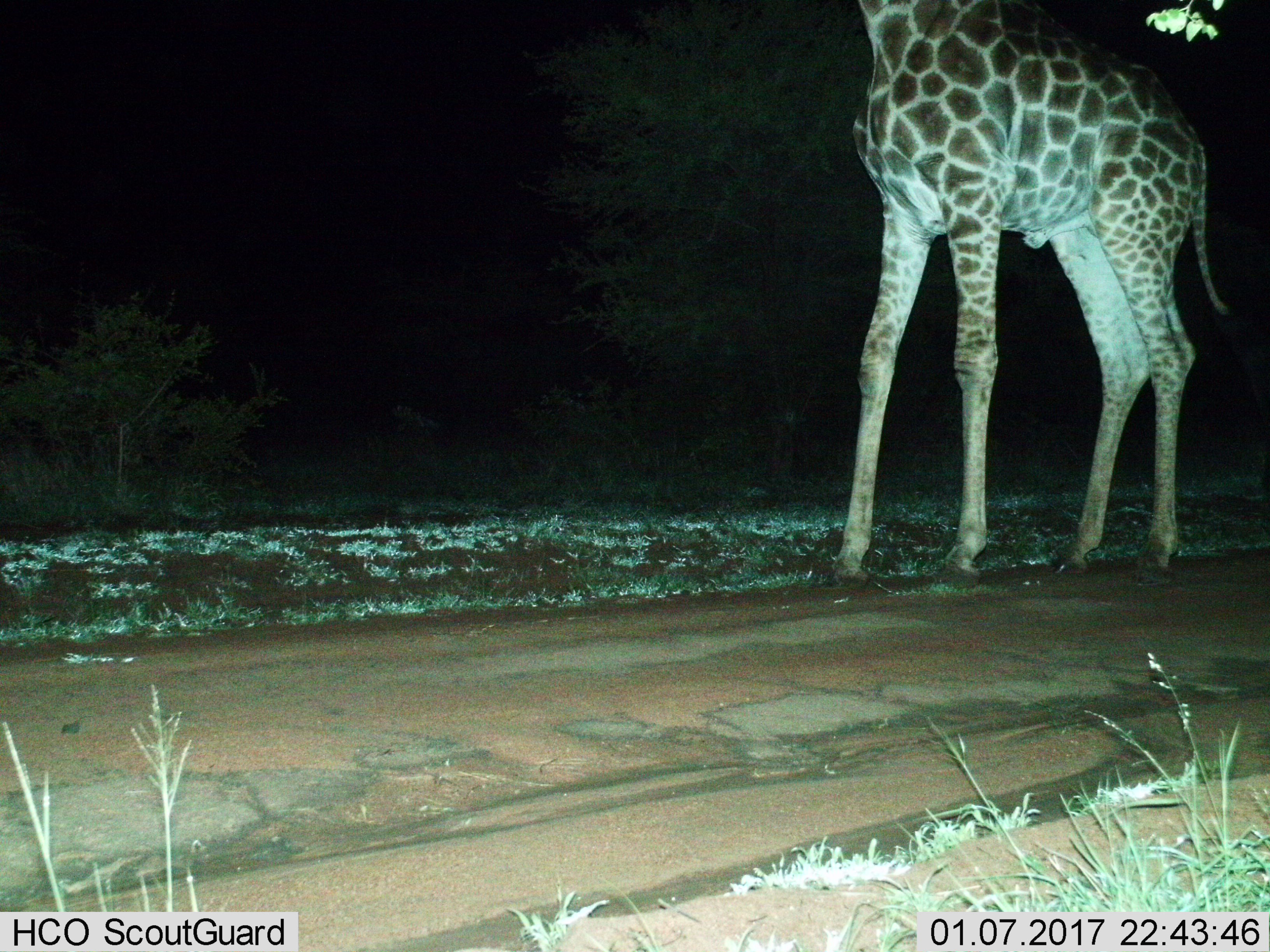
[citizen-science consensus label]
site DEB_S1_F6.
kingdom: Animalia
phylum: Chordata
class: Mammalia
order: Artiodactyla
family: Giraffidae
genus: Giraffa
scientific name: Giraffa camelopardalis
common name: giraffe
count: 1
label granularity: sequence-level